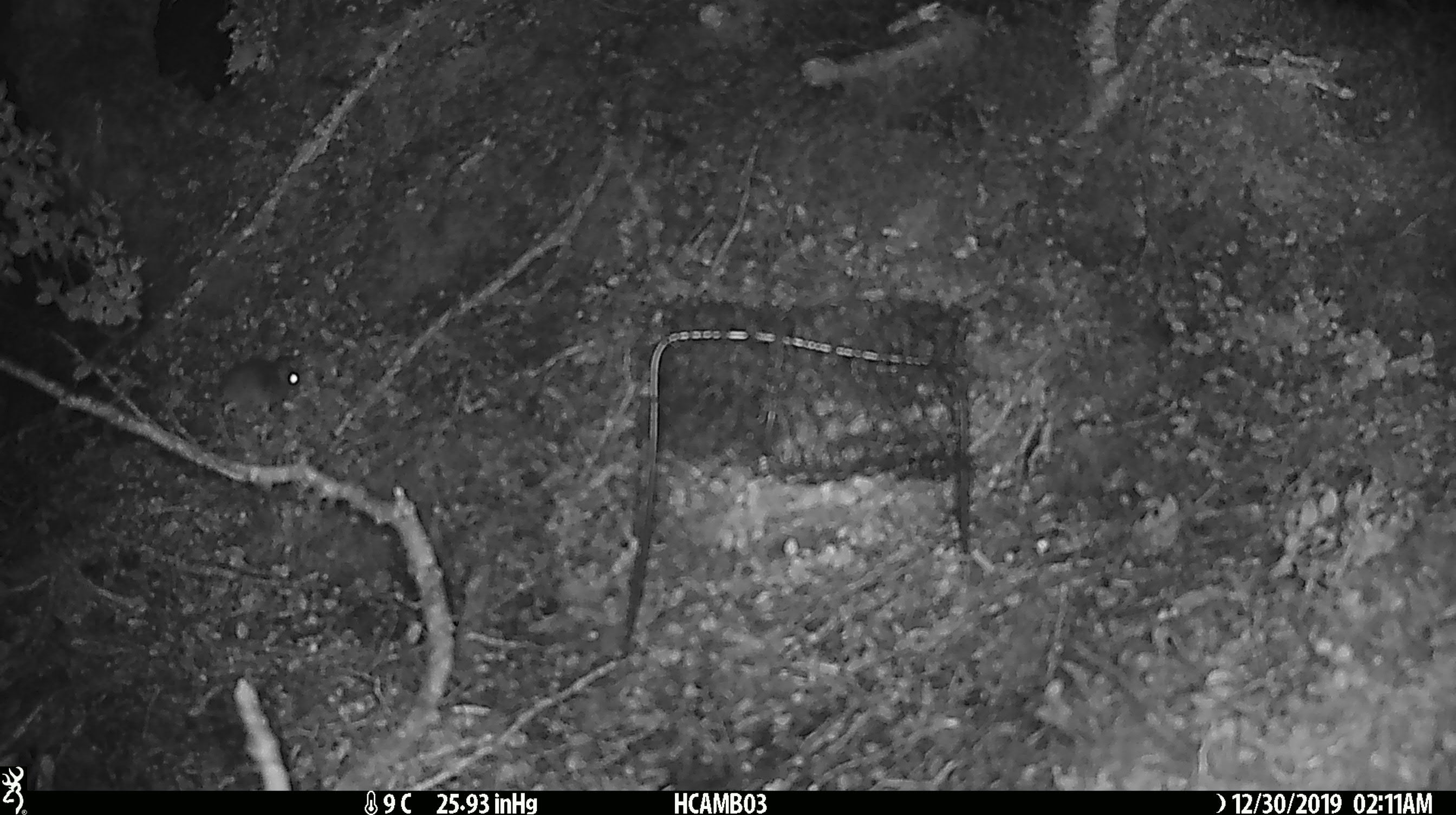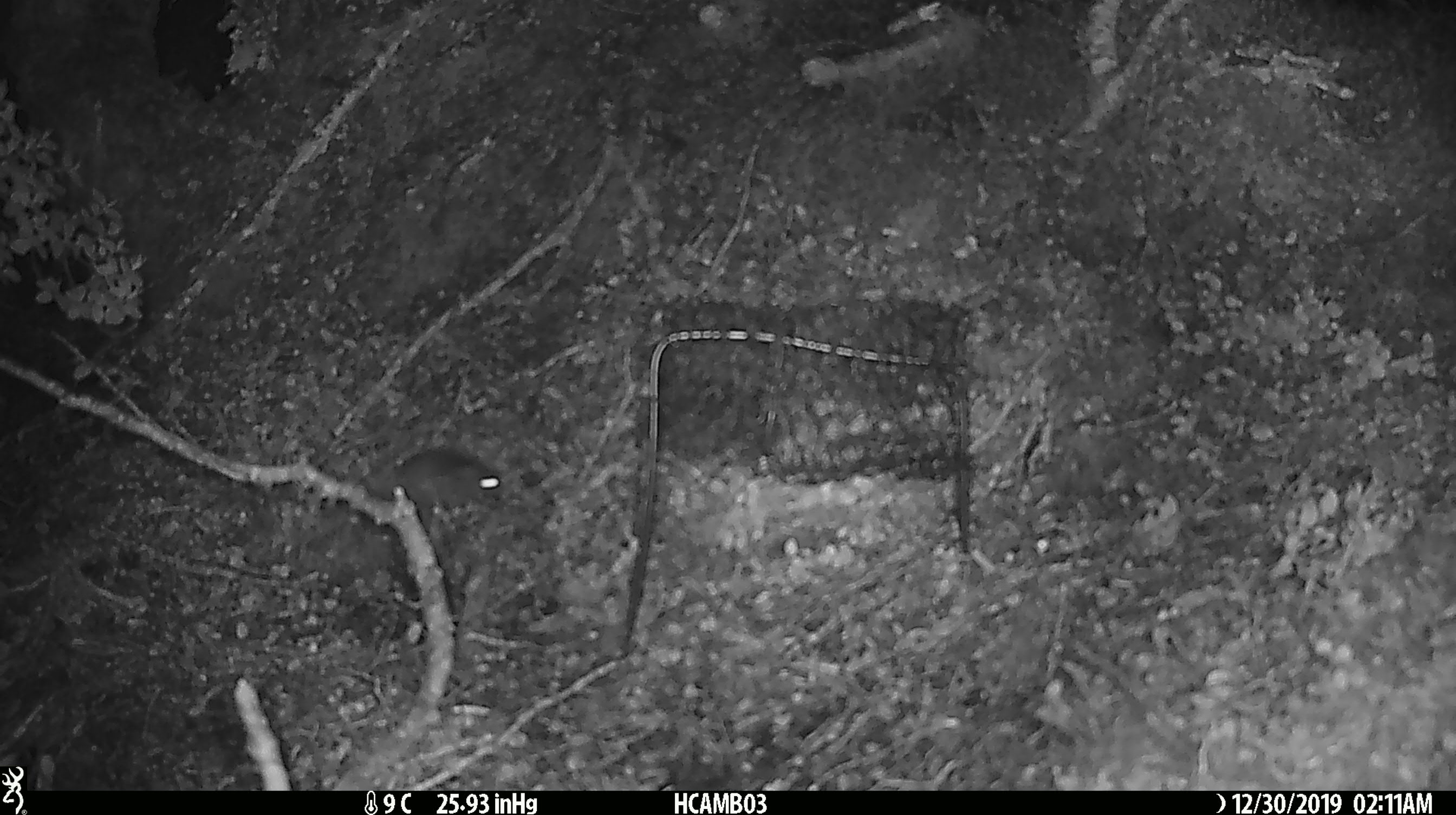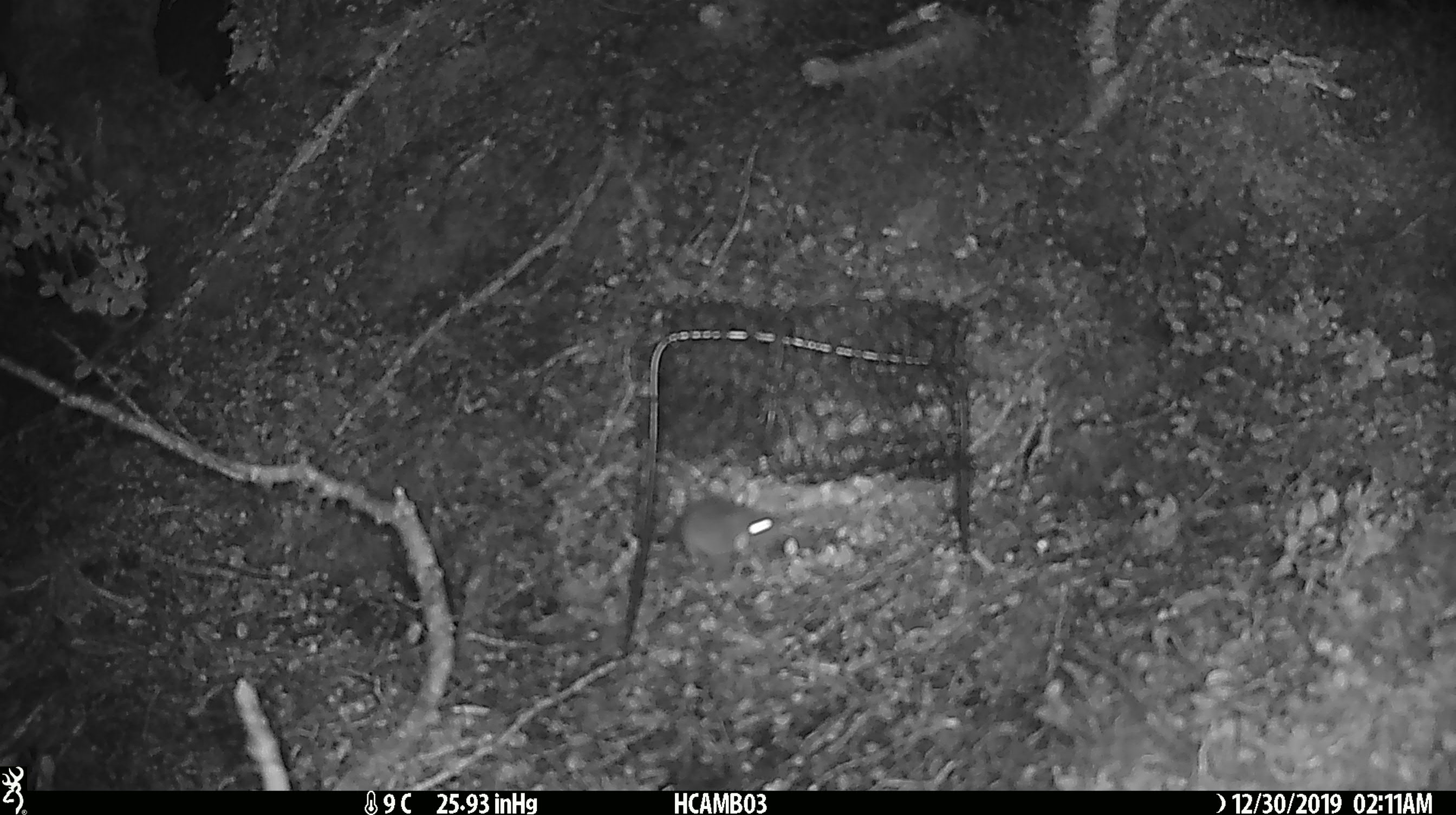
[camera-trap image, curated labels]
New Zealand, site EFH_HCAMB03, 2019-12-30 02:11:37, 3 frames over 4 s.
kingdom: Animalia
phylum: Chordata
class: Mammalia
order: Rodentia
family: Muridae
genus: Mus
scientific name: Mus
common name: mouse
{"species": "mouse (Mus)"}